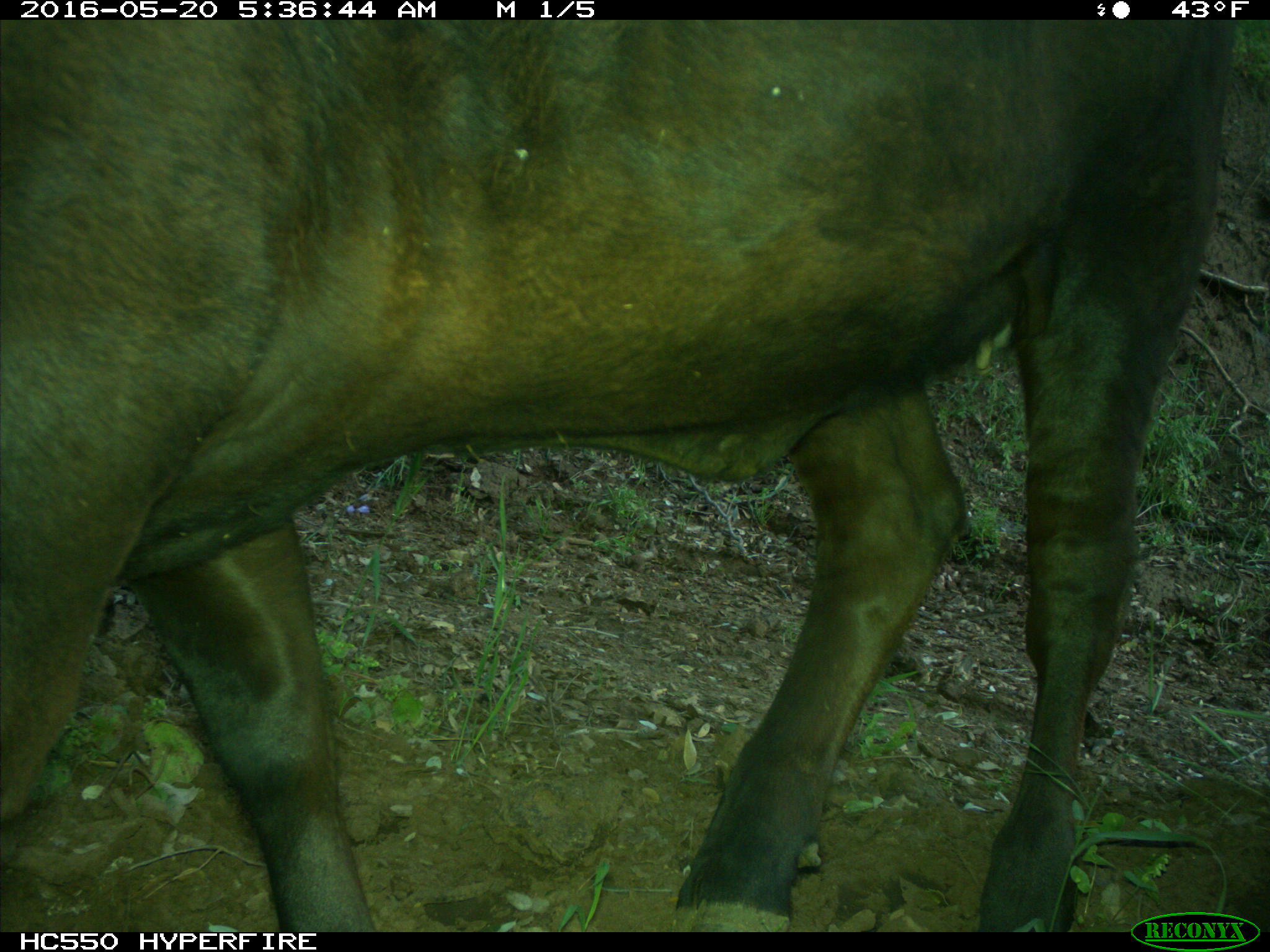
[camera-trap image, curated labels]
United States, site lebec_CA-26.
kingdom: Animalia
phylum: Chordata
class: Mammalia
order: Artiodactyla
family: Bovidae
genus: Bos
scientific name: Bos taurus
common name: domestic cow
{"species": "Bos taurus (domestic cow)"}